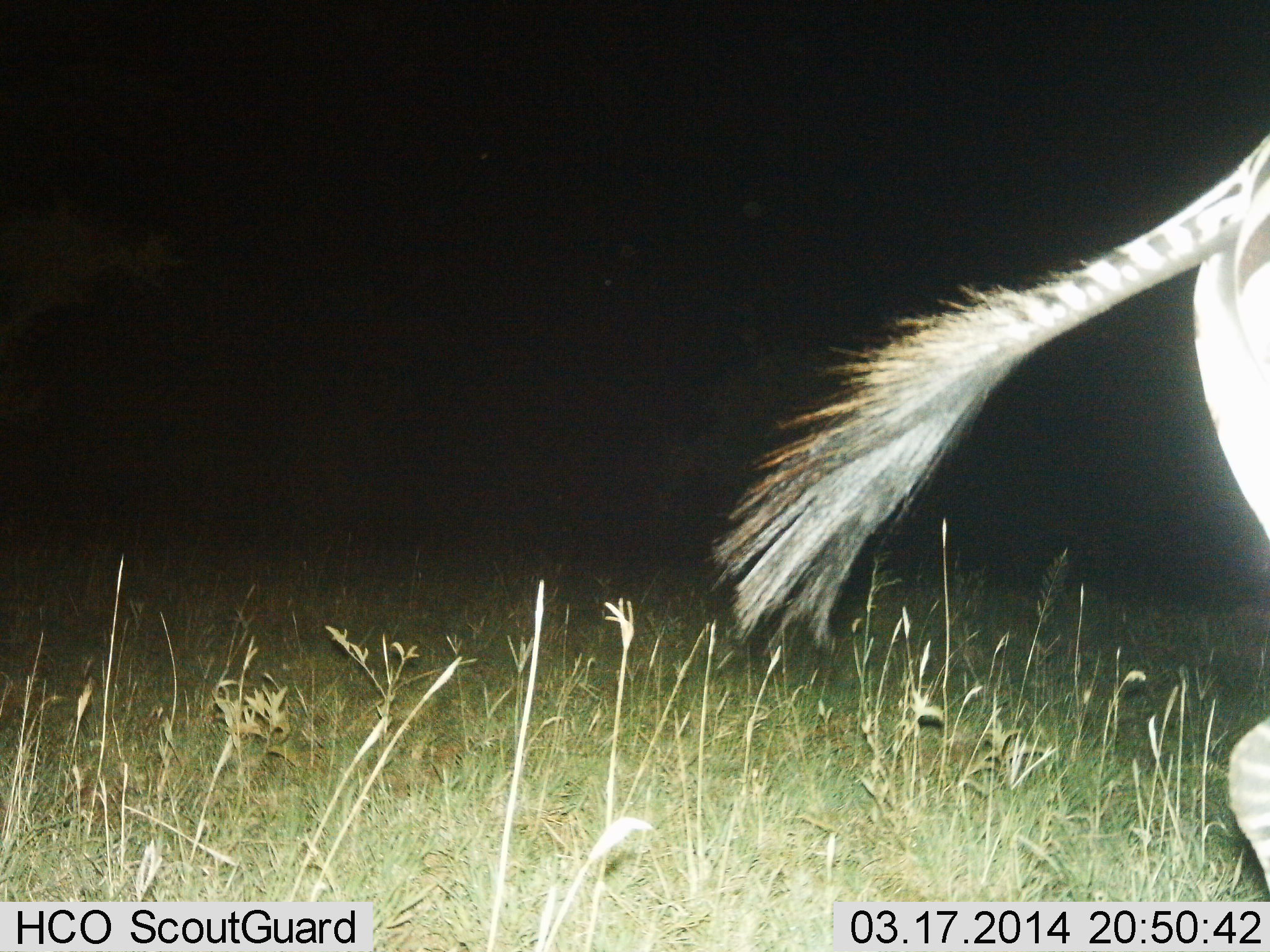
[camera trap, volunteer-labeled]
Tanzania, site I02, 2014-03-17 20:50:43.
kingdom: Animalia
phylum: Chordata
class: Mammalia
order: Perissodactyla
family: Equidae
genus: Equus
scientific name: Equus quagga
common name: plains zebra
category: zebra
Zebra (plains zebra) (Equus quagga), count 1. Behavior (volunteer vote fractions): standing 10%, resting 0%, moving 90%, interacting 0%. Young present (vote fraction): 0%. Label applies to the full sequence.